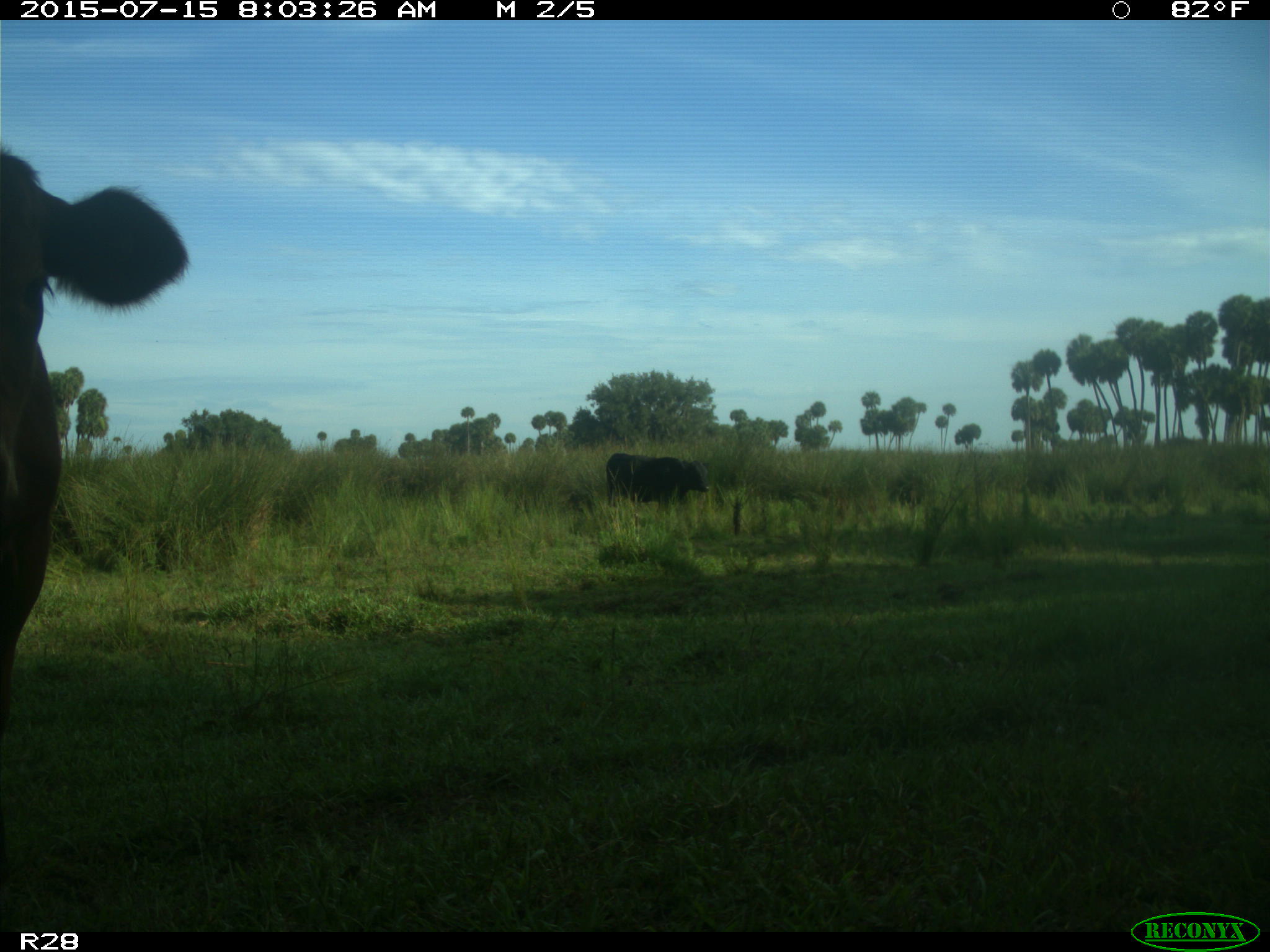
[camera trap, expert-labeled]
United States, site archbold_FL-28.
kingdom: Animalia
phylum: Chordata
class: Mammalia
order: Artiodactyla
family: Bovidae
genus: Bos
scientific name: Bos taurus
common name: domestic cow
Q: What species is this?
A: Bos taurus (domestic cow).